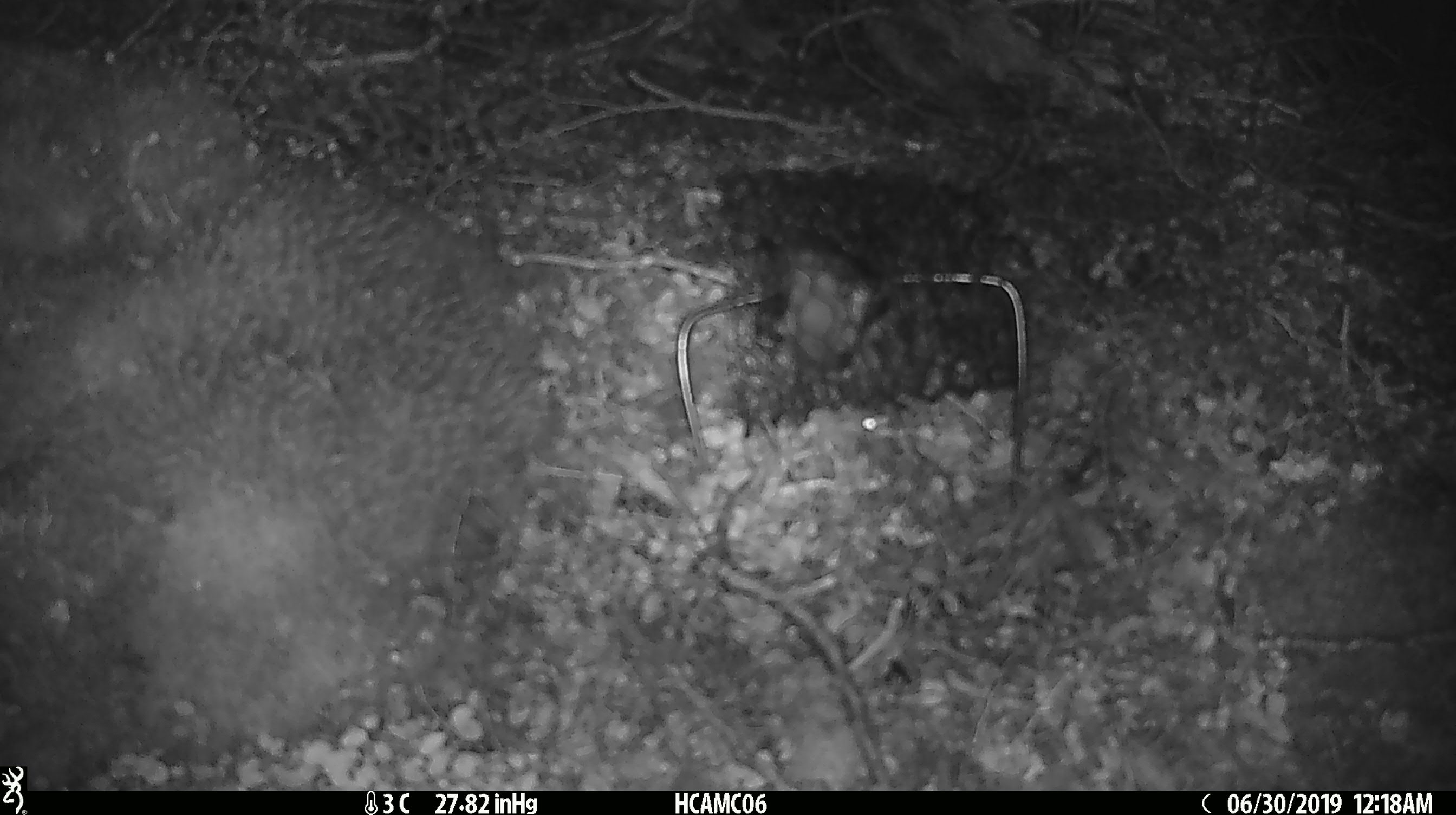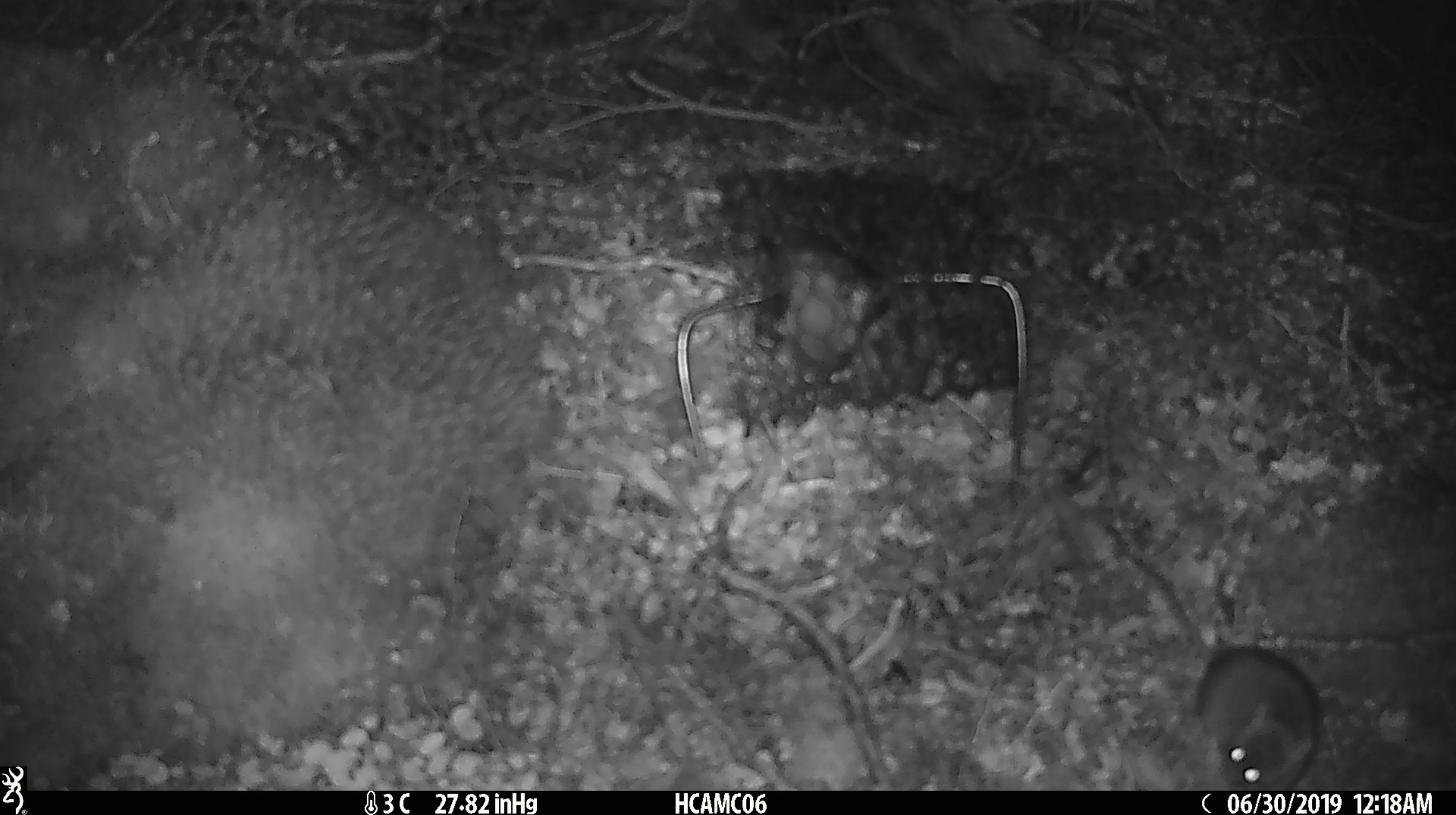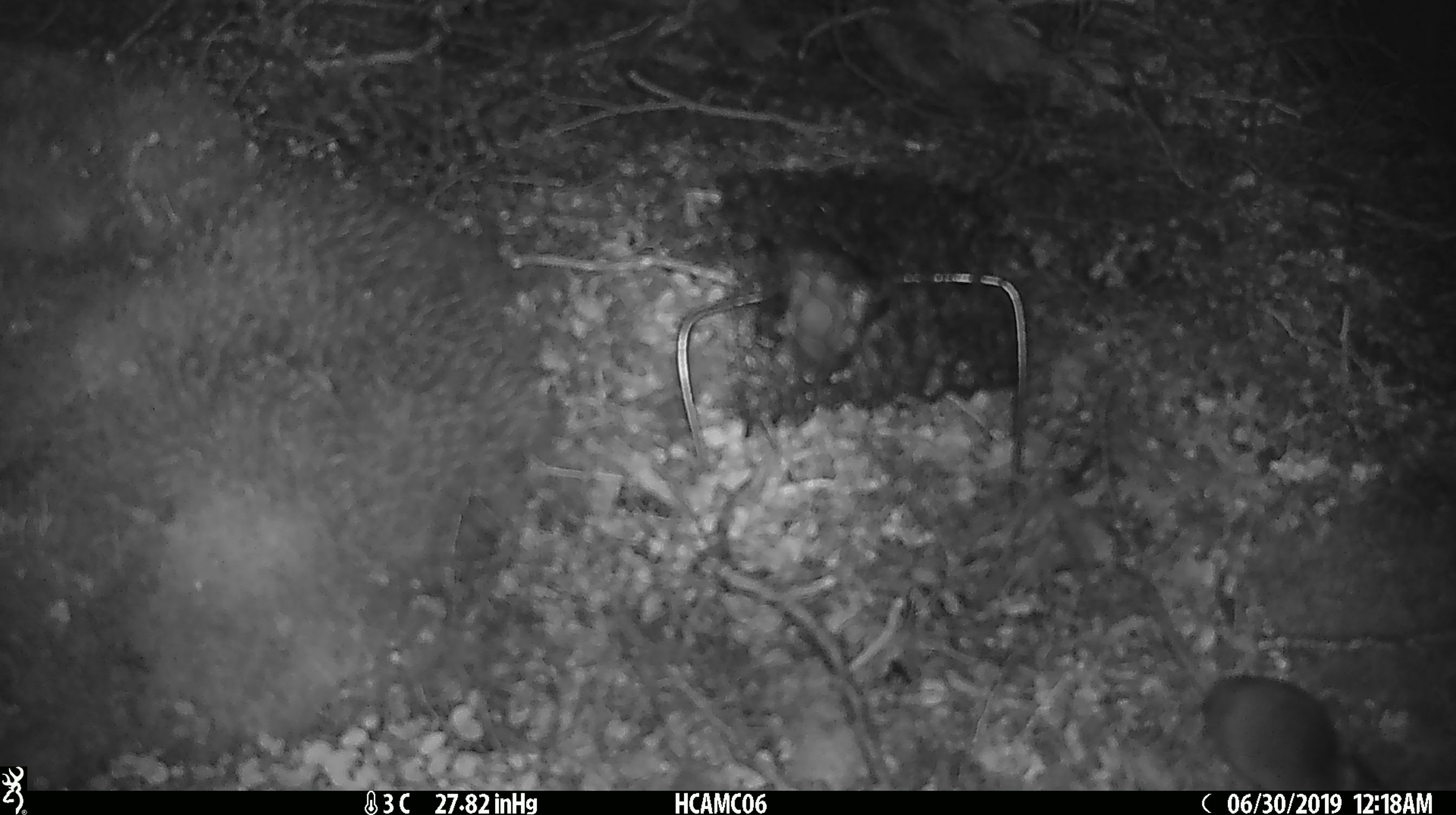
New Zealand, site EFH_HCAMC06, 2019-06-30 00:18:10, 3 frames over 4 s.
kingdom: Animalia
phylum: Chordata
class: Mammalia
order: Rodentia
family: Muridae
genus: Mus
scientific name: Mus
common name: mouse